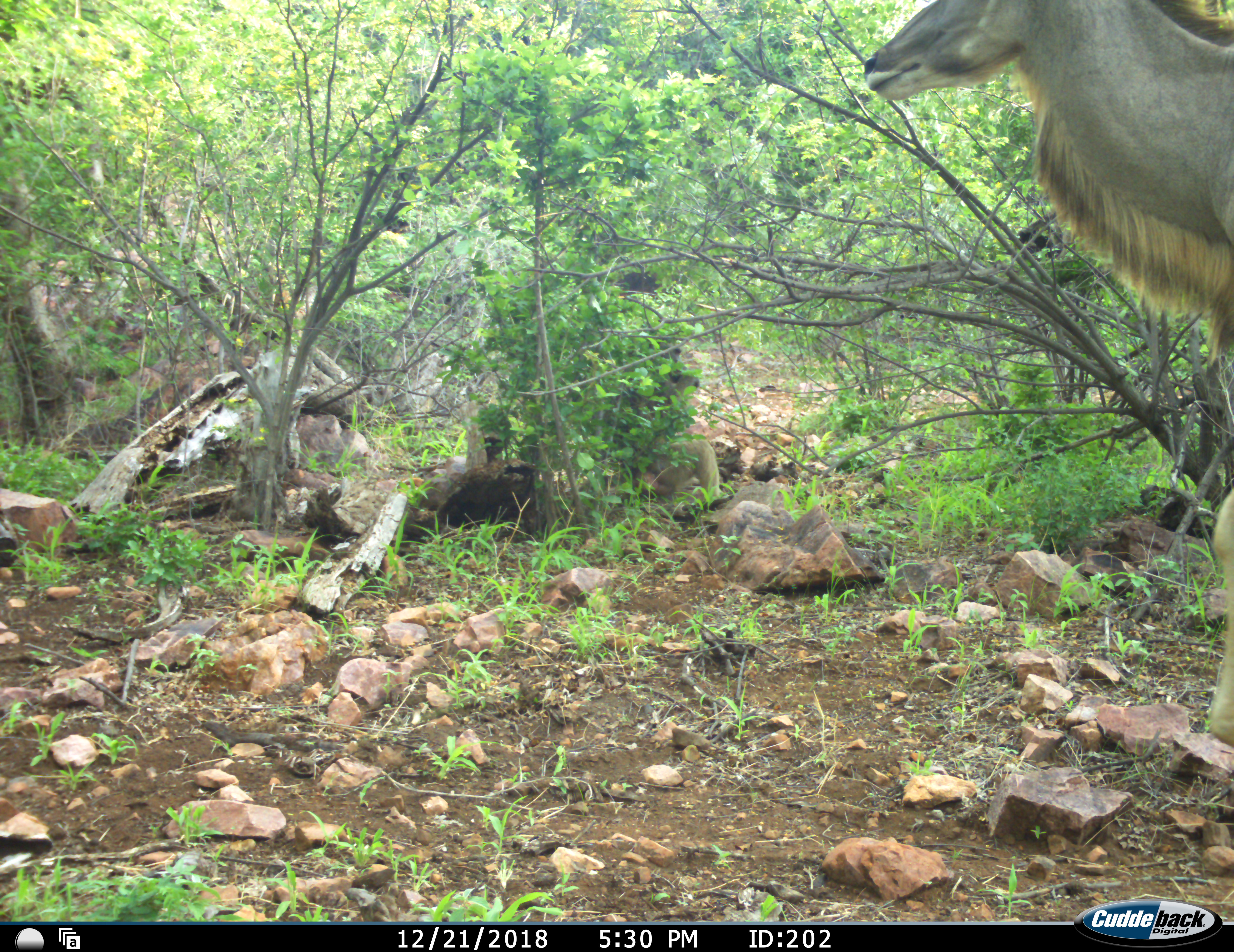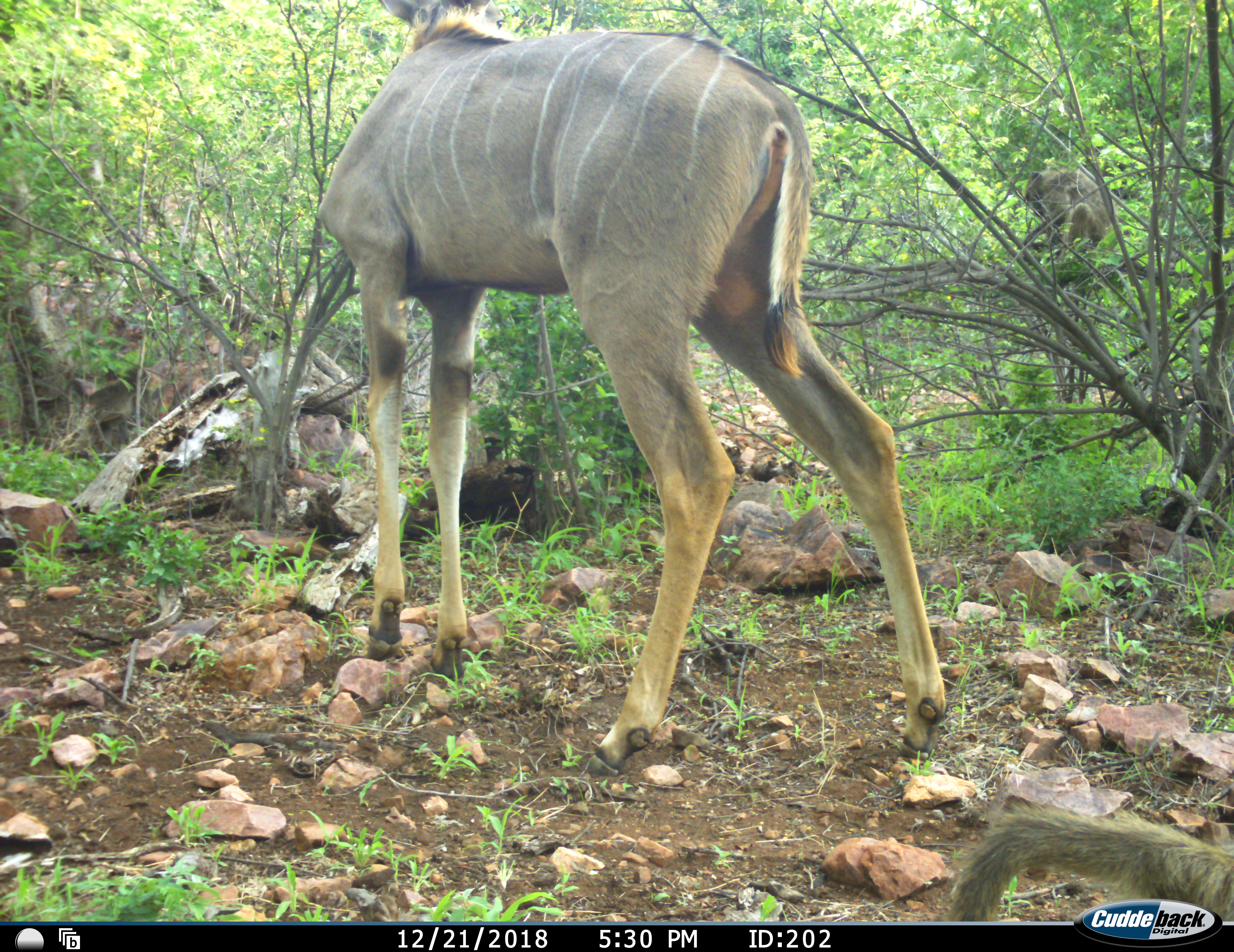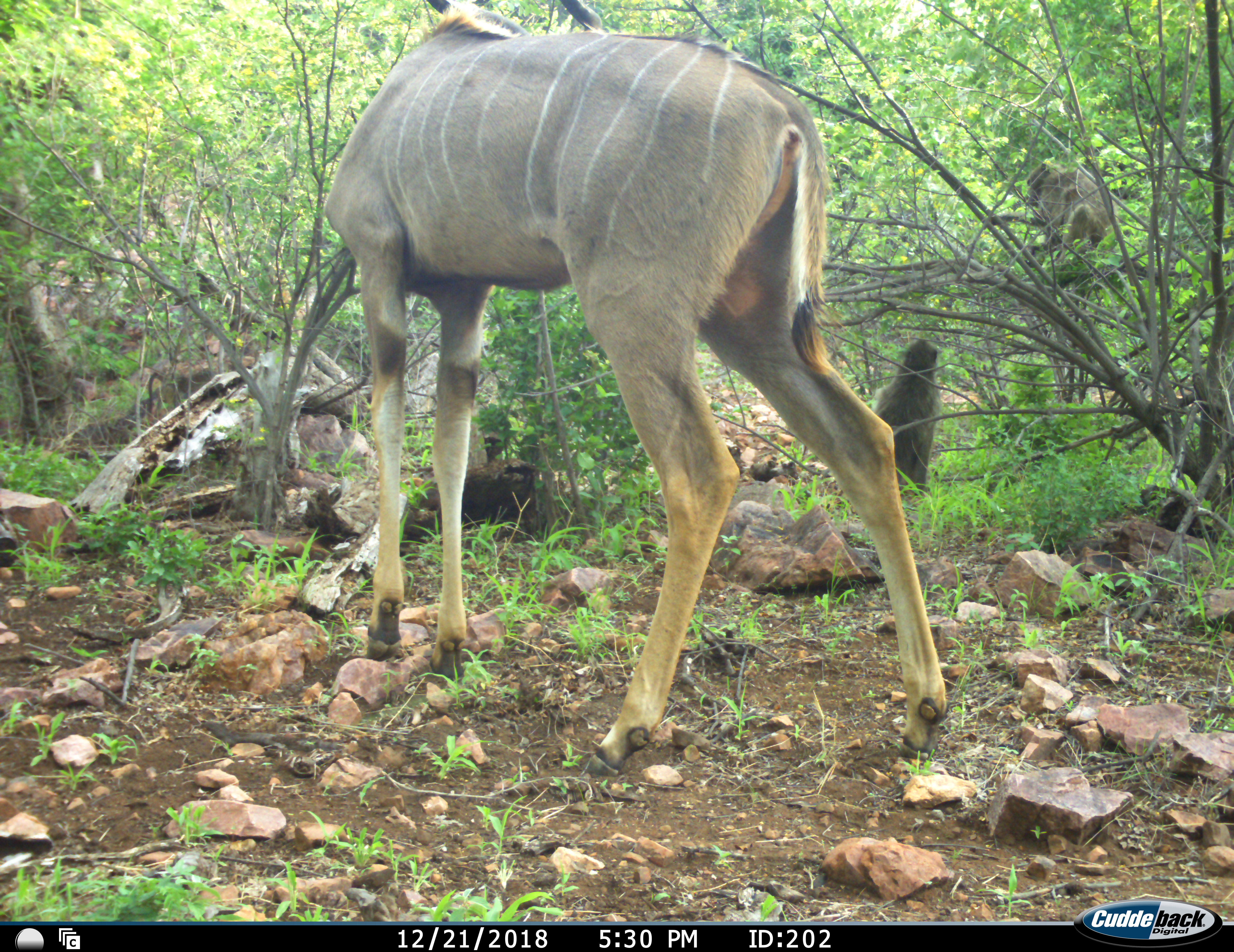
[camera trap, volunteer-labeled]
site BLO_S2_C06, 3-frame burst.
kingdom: Animalia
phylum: Chordata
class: Mammalia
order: Primates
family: Cercopithecidae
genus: Papio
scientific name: Papio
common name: baboon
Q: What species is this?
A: Baboon (Papio).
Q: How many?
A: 3.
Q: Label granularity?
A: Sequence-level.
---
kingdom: Animalia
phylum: Chordata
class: Mammalia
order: Artiodactyla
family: Bovidae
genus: Tragelaphus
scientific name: Tragelaphus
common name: kudu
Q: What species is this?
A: Kudu (Tragelaphus).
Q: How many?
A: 1.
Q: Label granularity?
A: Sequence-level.